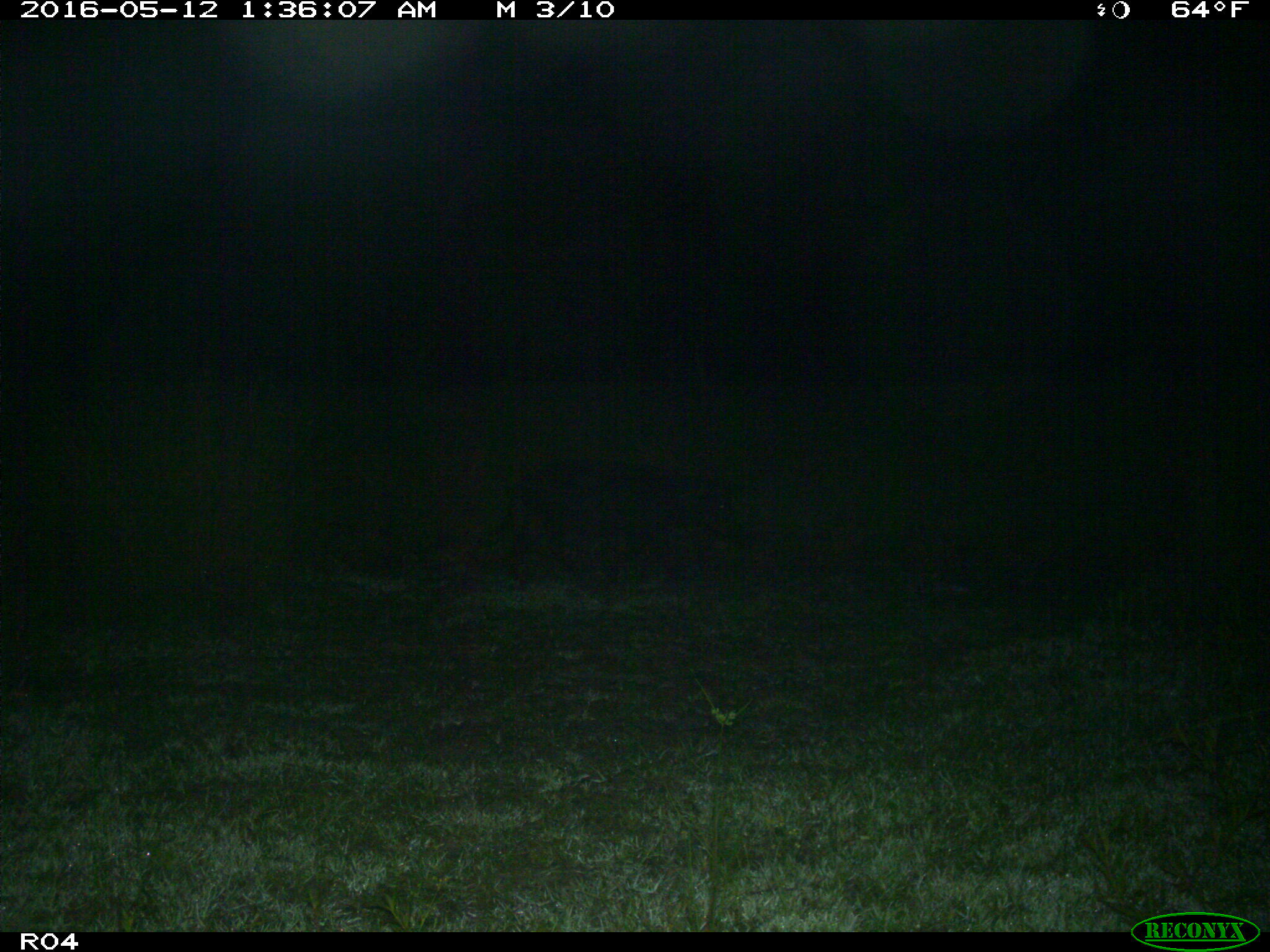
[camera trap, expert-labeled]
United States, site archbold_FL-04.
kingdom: Animalia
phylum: Chordata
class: Mammalia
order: Artiodactyla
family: Suidae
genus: Sus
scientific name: Sus scrofa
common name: wild boar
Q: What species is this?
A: Sus scrofa (wild boar).